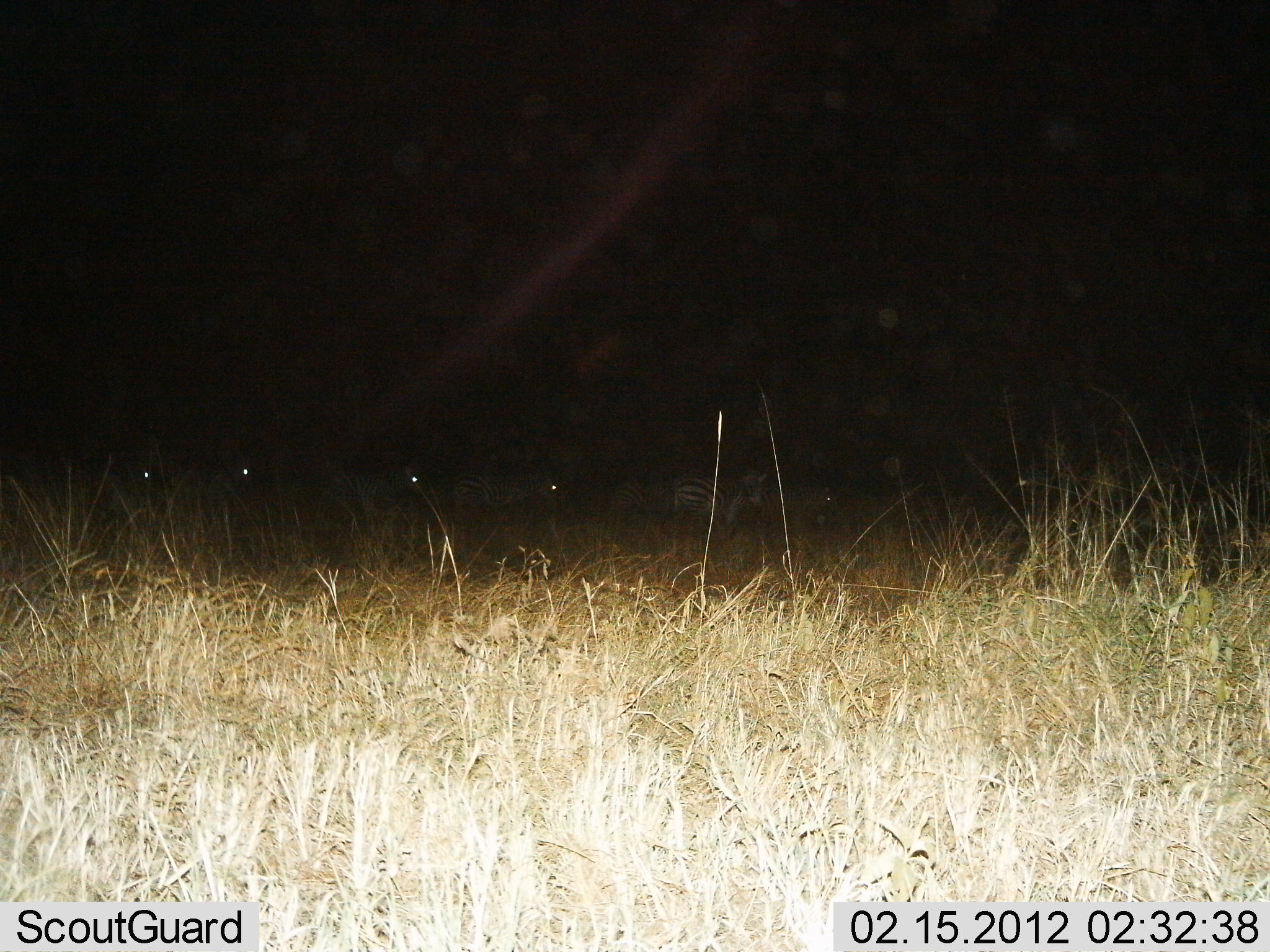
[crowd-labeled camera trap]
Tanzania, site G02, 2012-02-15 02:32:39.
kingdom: Animalia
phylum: Chordata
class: Mammalia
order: Perissodactyla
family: Equidae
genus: Equus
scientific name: Equus quagga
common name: plains zebra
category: zebra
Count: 7.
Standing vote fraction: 50%.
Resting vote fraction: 0%.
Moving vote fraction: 57%.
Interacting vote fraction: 0%.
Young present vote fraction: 0%.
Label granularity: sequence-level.